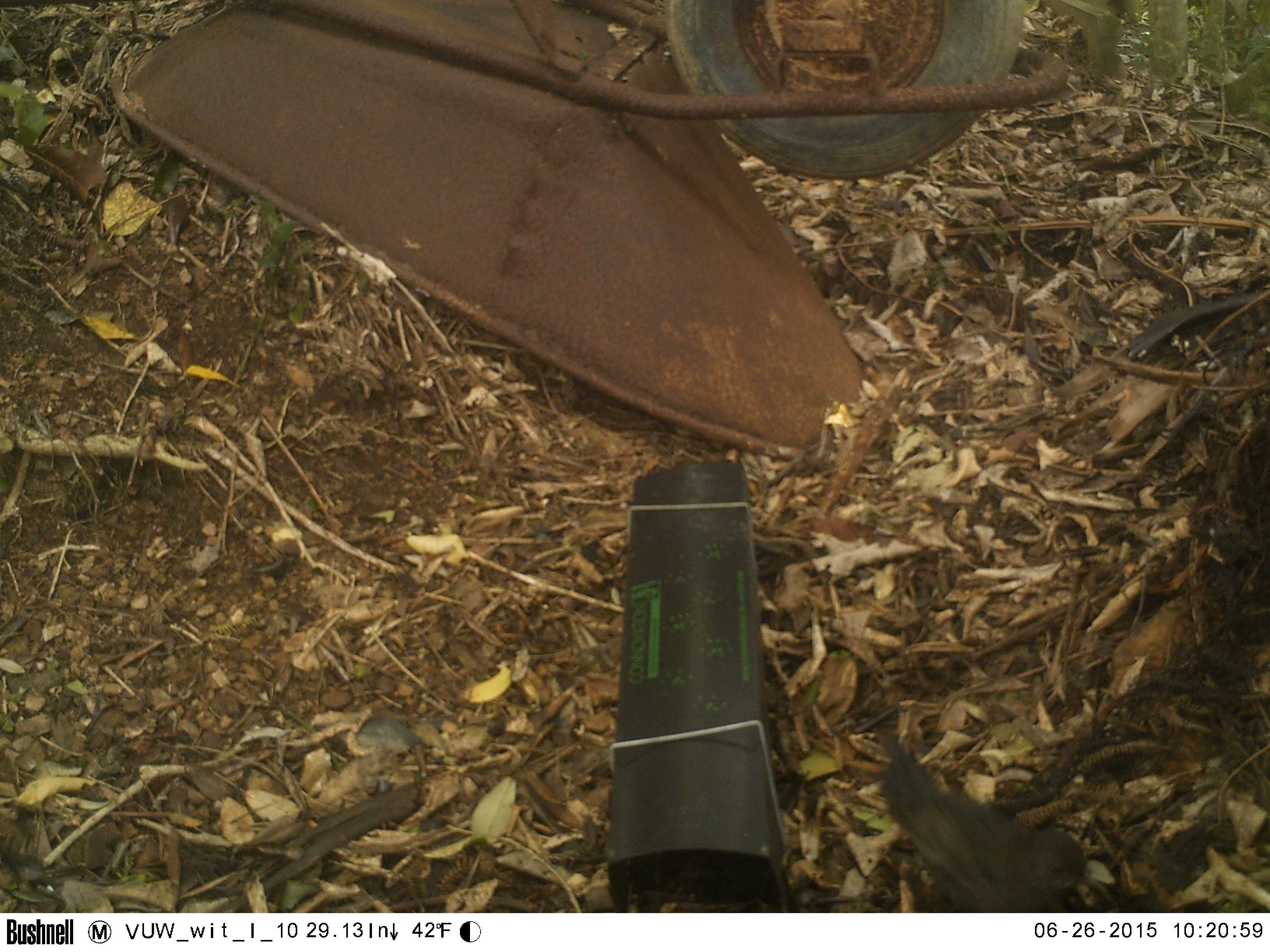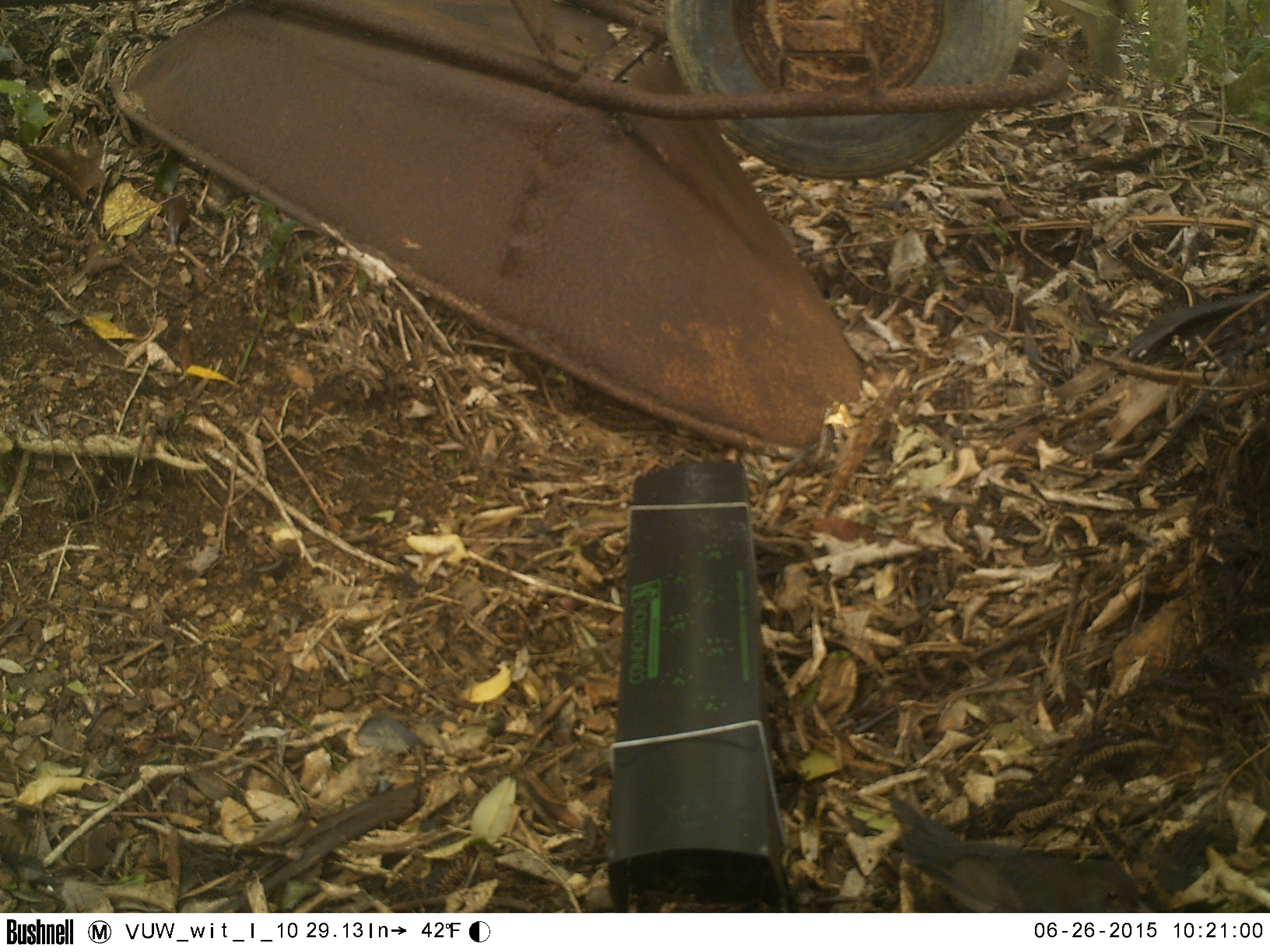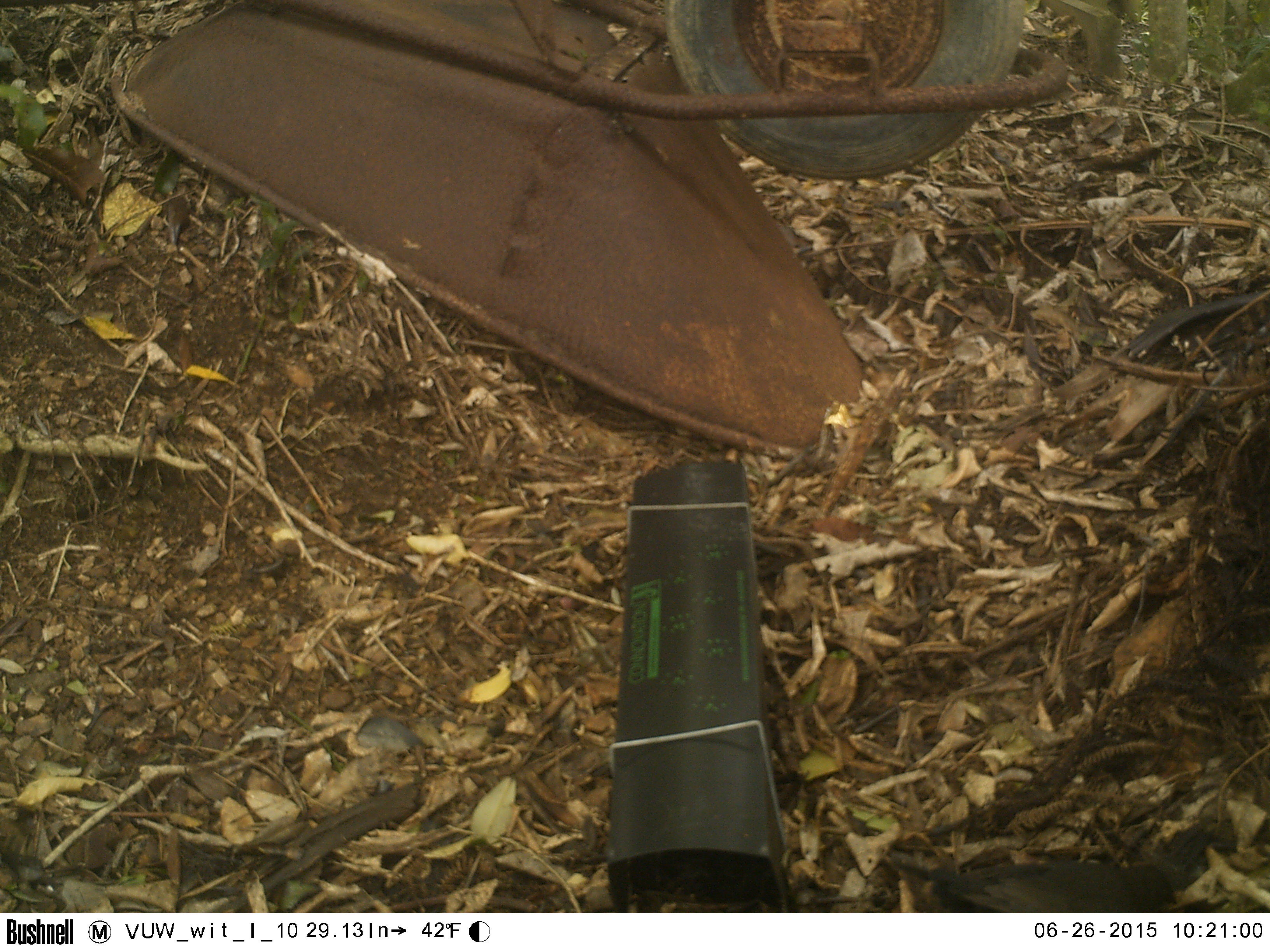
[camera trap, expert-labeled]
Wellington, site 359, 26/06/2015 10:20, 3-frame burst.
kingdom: Animalia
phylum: Chordata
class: Aves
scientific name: Aves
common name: bird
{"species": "bird (Aves)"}